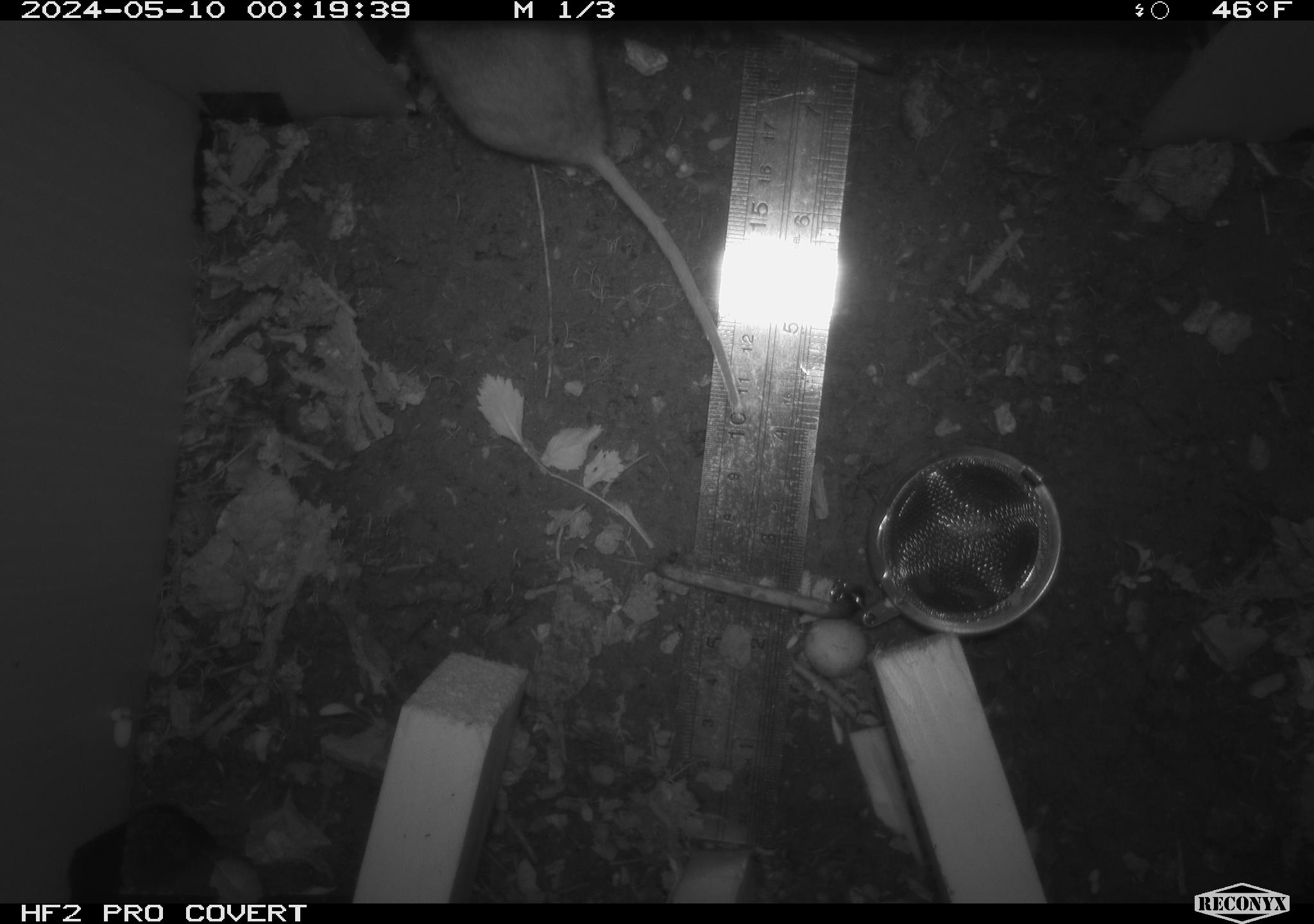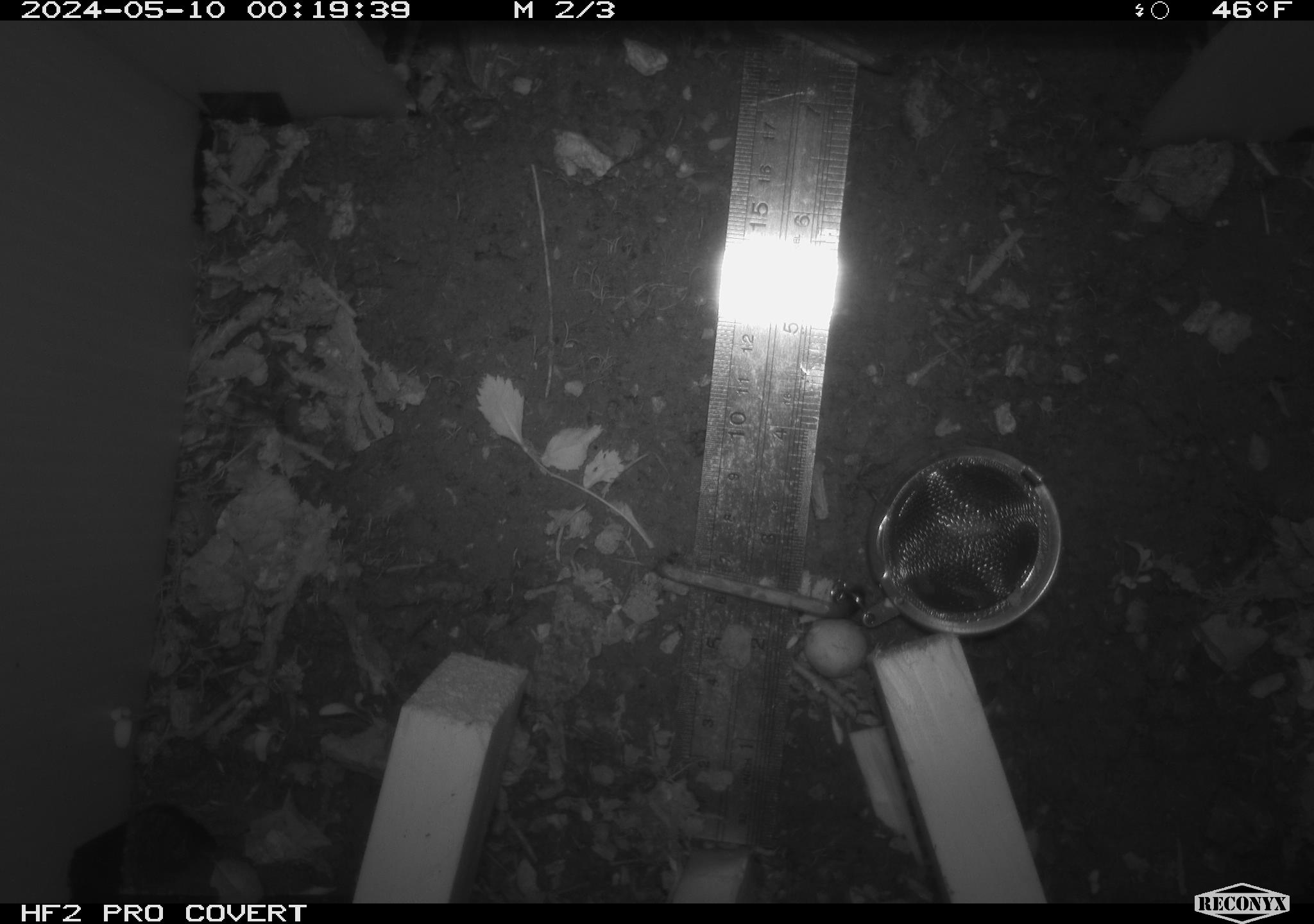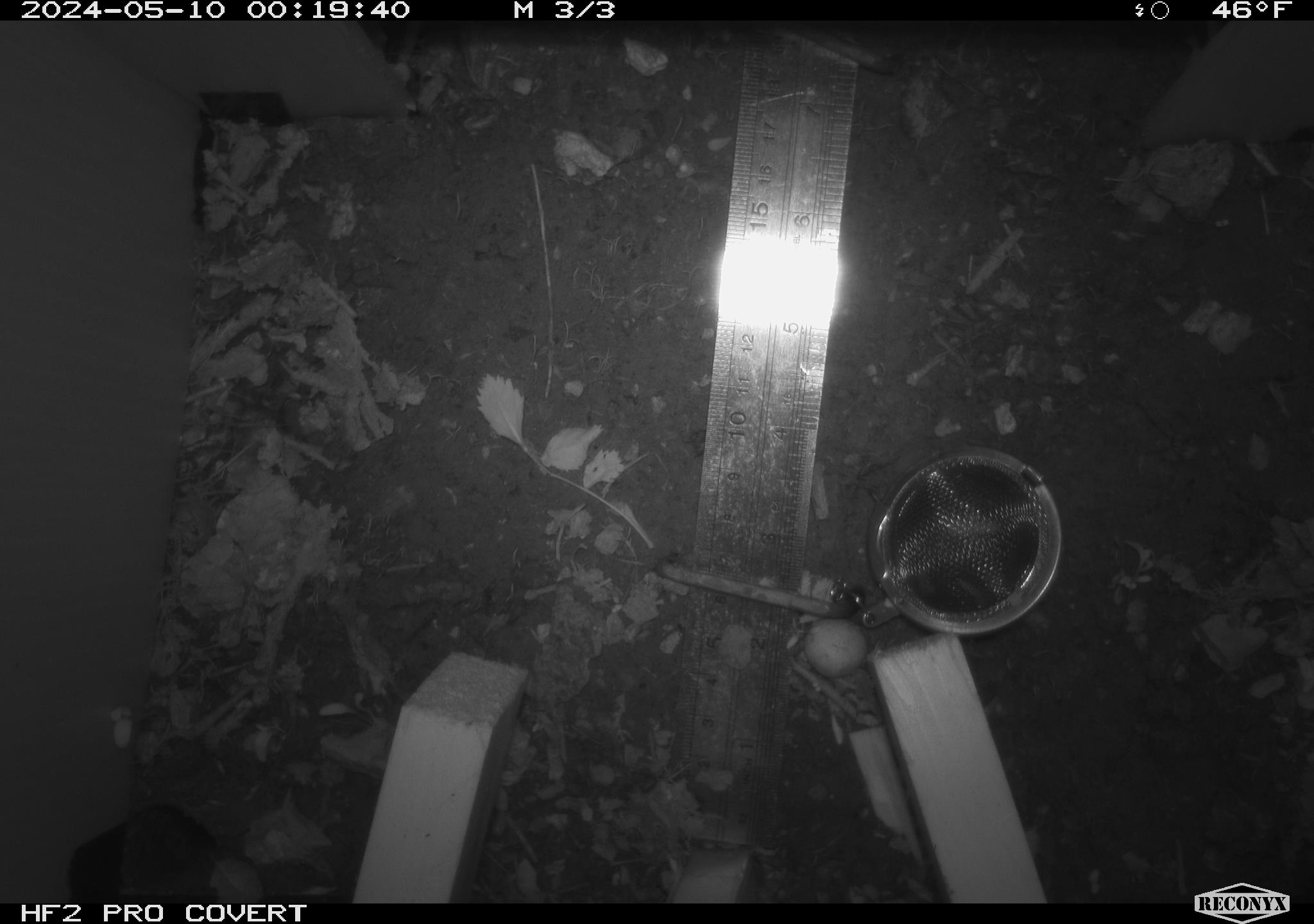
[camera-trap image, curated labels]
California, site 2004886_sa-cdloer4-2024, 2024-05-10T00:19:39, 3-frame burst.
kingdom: Animalia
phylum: Chordata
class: Mammalia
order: Rodentia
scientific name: Rodentia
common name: mouse species